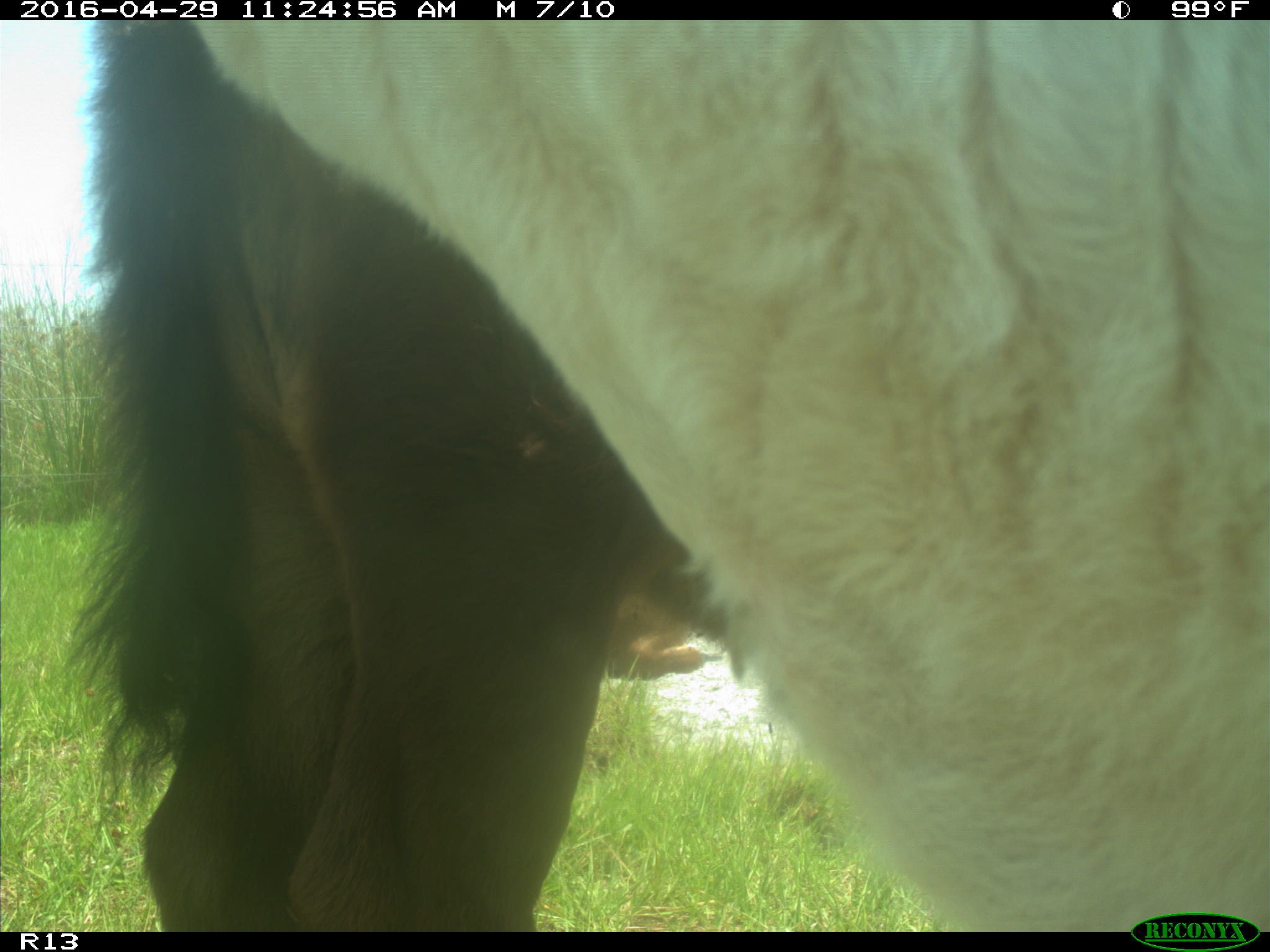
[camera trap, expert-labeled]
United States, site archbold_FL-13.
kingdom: Animalia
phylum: Chordata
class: Mammalia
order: Artiodactyla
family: Bovidae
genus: Bos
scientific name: Bos taurus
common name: domestic cow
Bos taurus (domestic cow).